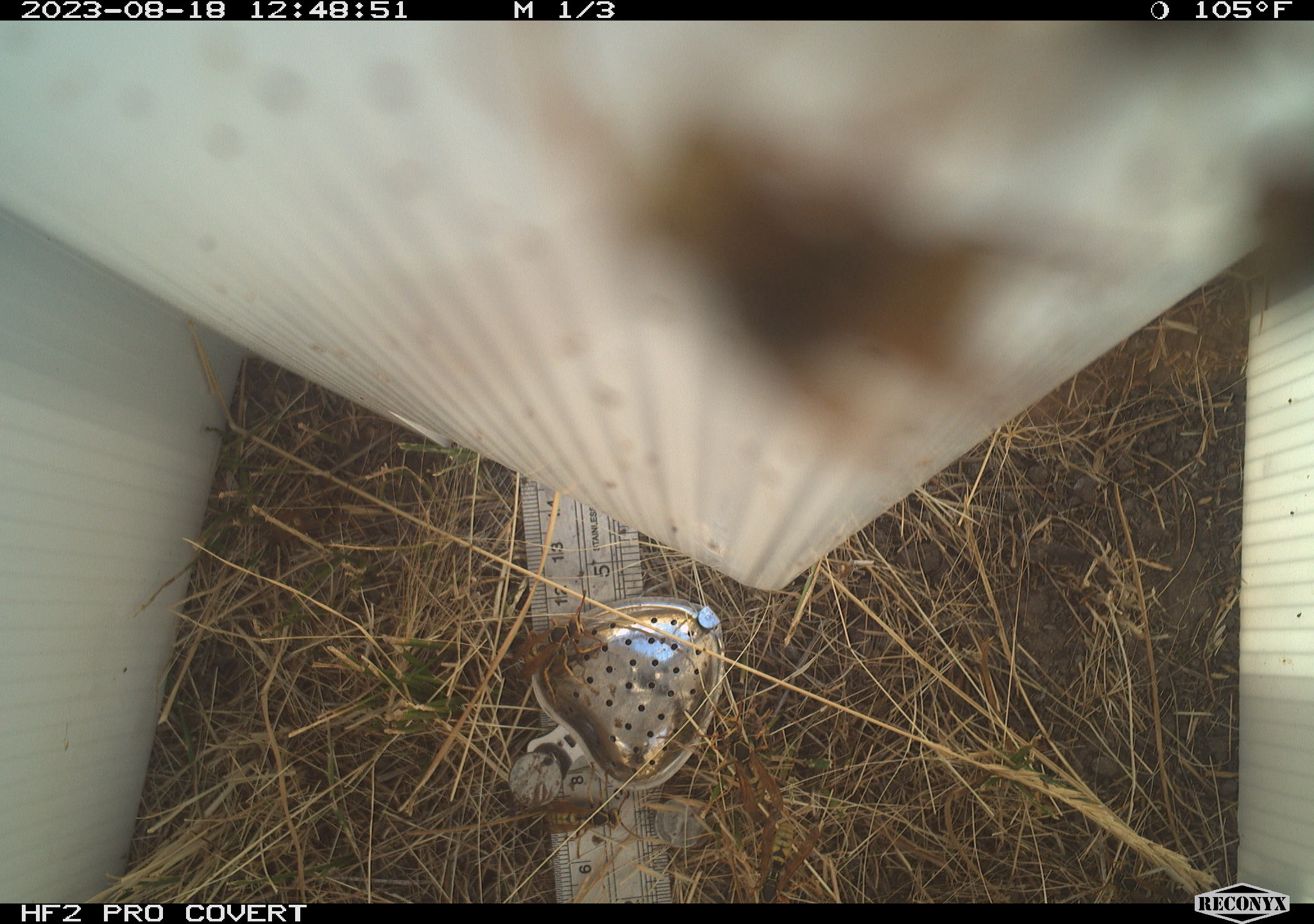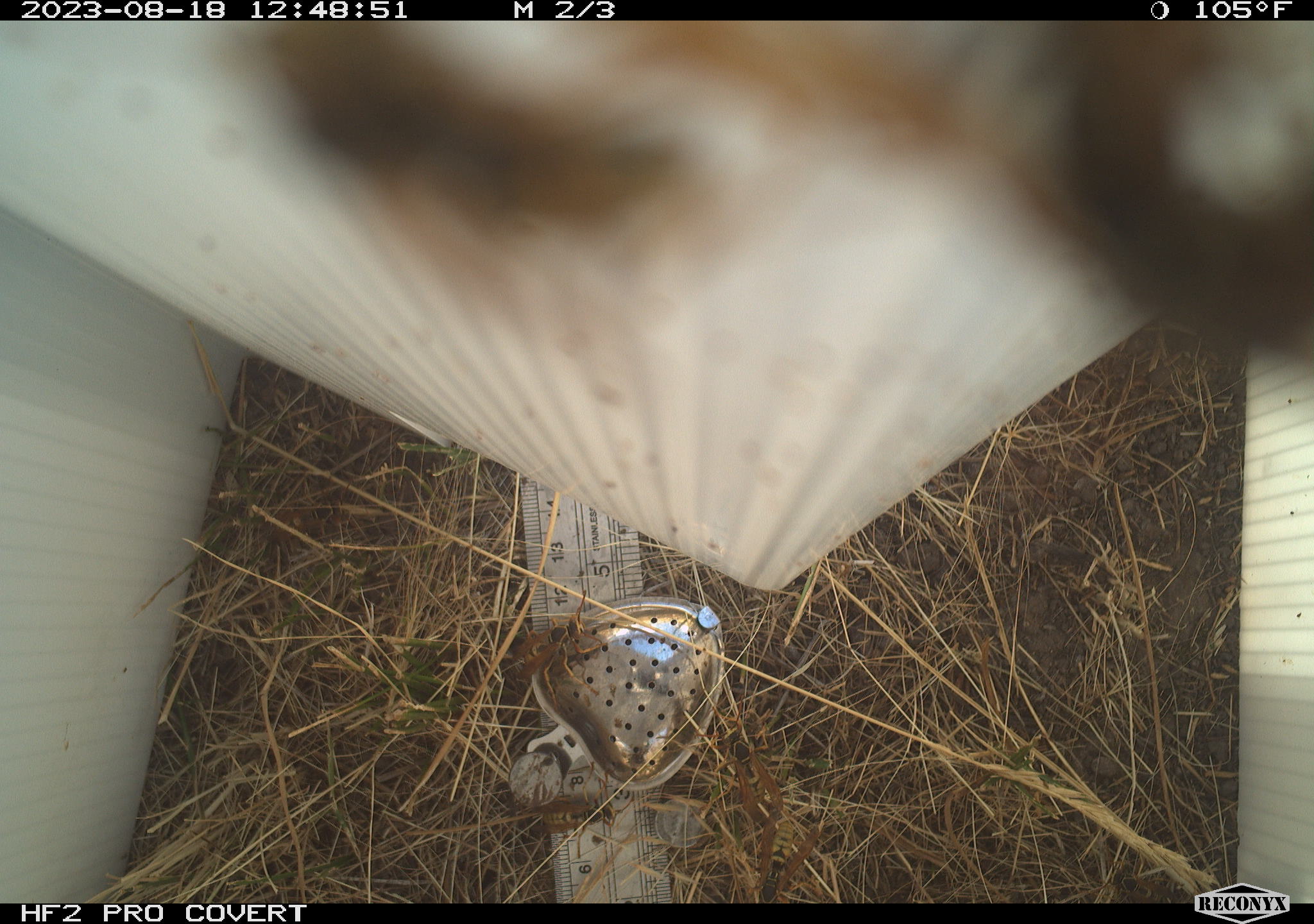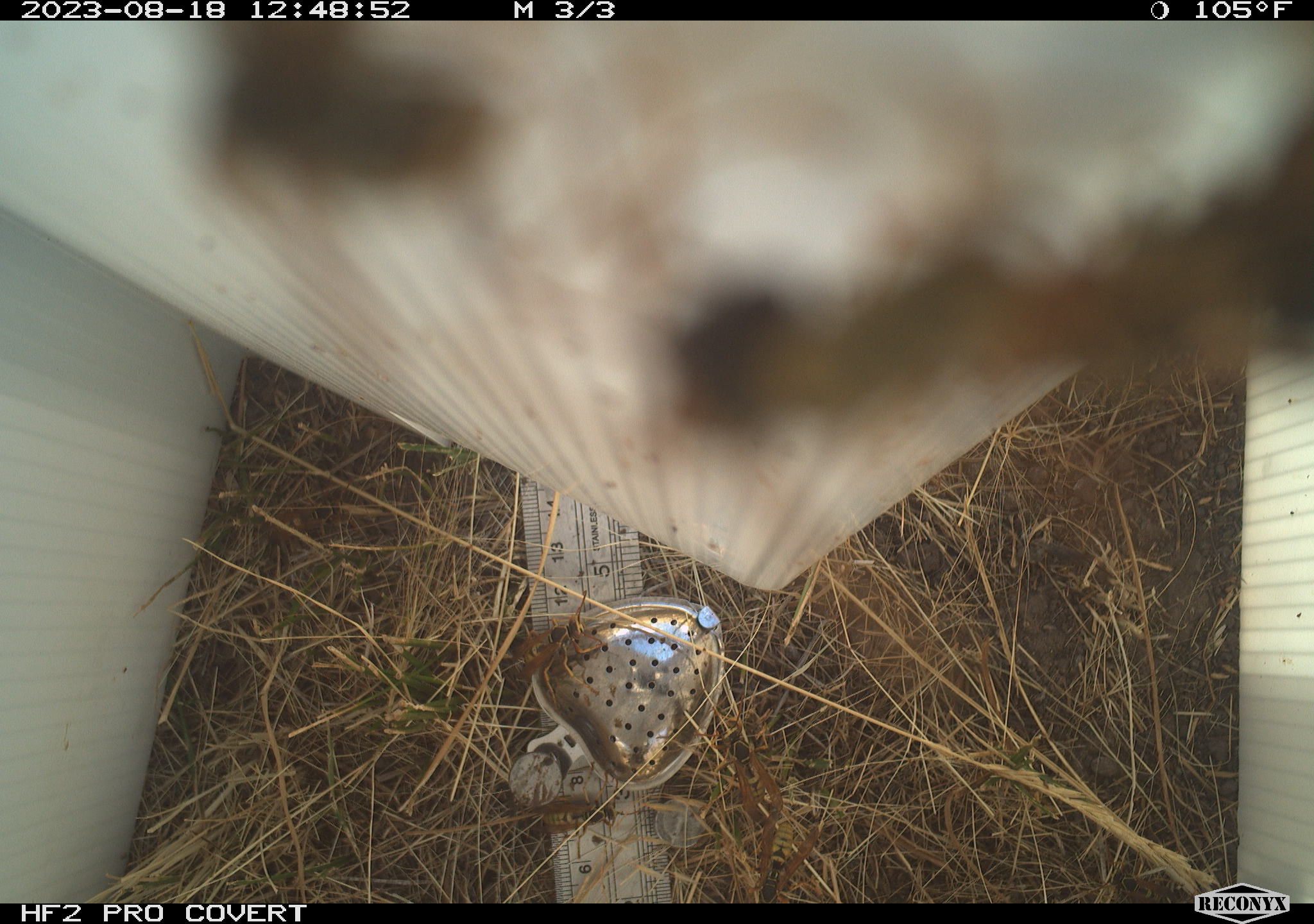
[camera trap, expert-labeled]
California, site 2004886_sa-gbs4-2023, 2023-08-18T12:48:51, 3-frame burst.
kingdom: Animalia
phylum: Arthropoda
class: Insecta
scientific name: Insecta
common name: insect